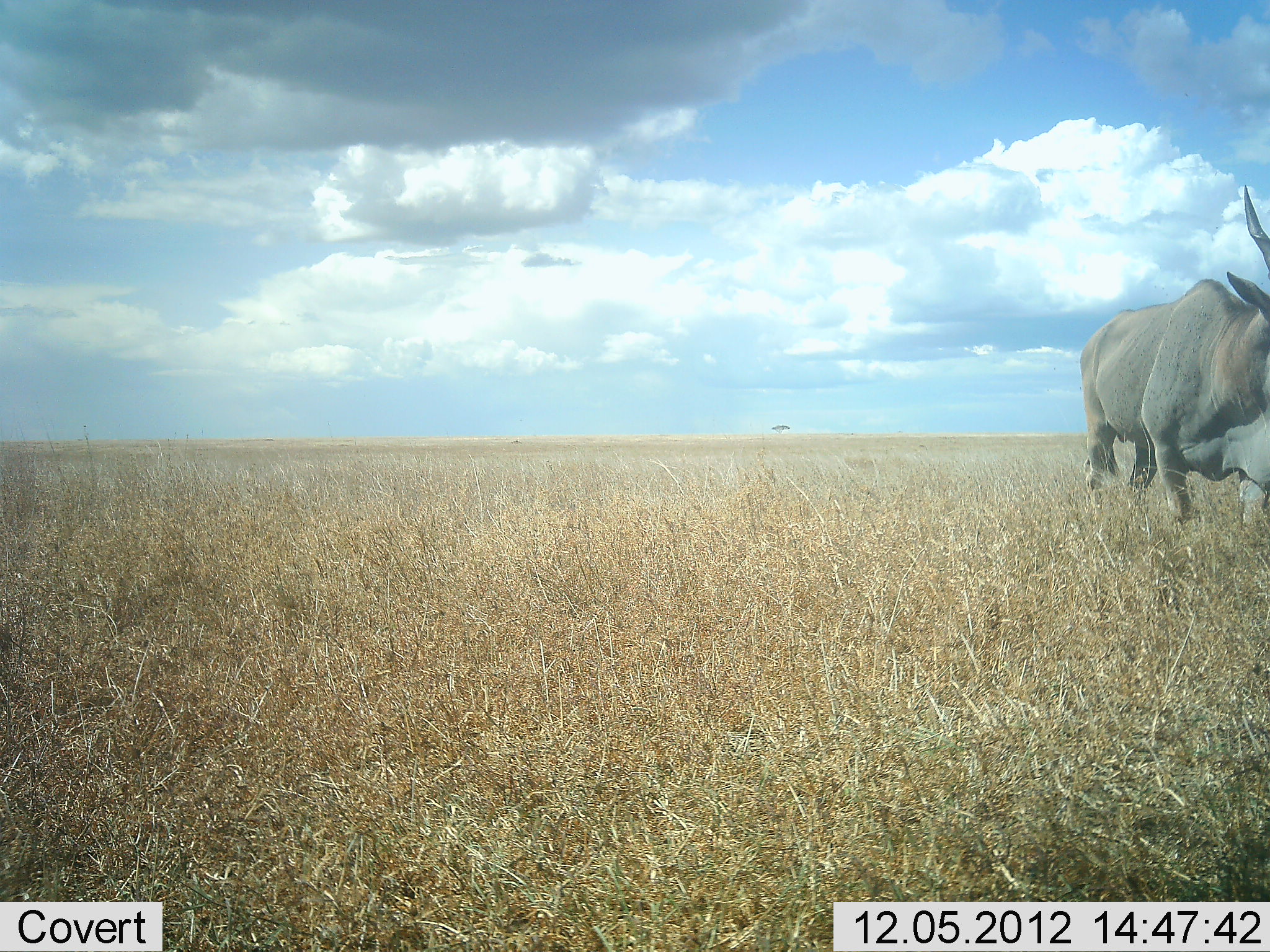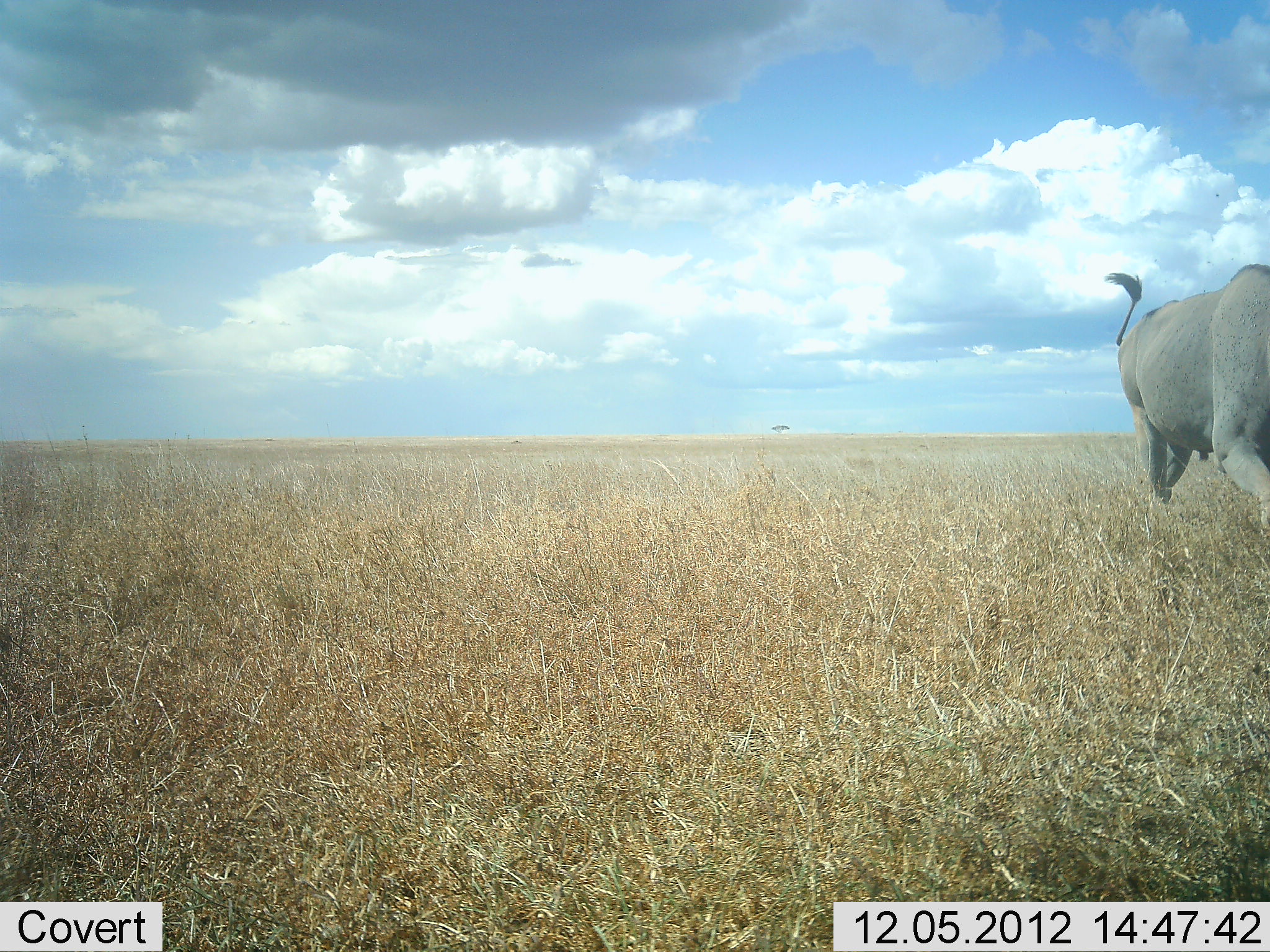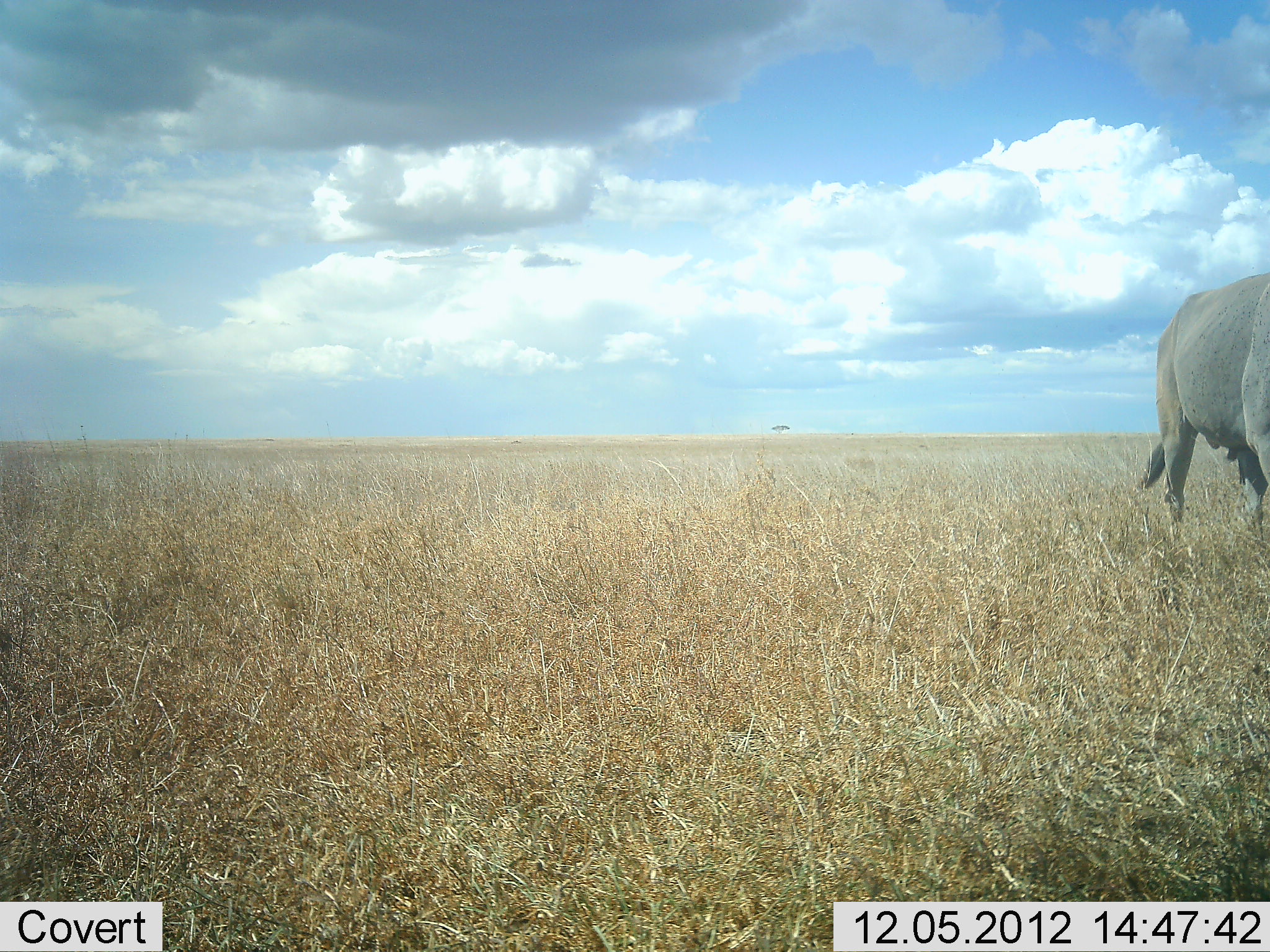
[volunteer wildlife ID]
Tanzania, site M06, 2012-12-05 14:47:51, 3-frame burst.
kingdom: Animalia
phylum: Chordata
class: Mammalia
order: Artiodactyla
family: Bovidae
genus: Tragelaphus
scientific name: Tragelaphus oryx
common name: eland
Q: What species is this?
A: Eland (Tragelaphus oryx).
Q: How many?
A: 1.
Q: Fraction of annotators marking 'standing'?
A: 0%.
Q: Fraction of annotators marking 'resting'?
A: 0%.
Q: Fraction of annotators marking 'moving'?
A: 100%.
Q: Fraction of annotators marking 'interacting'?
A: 0%.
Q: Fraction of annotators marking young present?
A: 0%.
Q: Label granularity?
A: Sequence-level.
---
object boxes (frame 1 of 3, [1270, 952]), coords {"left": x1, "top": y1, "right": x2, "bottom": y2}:
animal: {"left": 1076, "top": 183, "right": 1270, "bottom": 530}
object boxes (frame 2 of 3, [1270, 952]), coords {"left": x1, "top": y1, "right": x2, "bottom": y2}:
animal: {"left": 1103, "top": 265, "right": 1270, "bottom": 531}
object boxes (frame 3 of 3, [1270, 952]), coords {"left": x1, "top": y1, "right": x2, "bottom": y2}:
animal: {"left": 1143, "top": 275, "right": 1270, "bottom": 531}